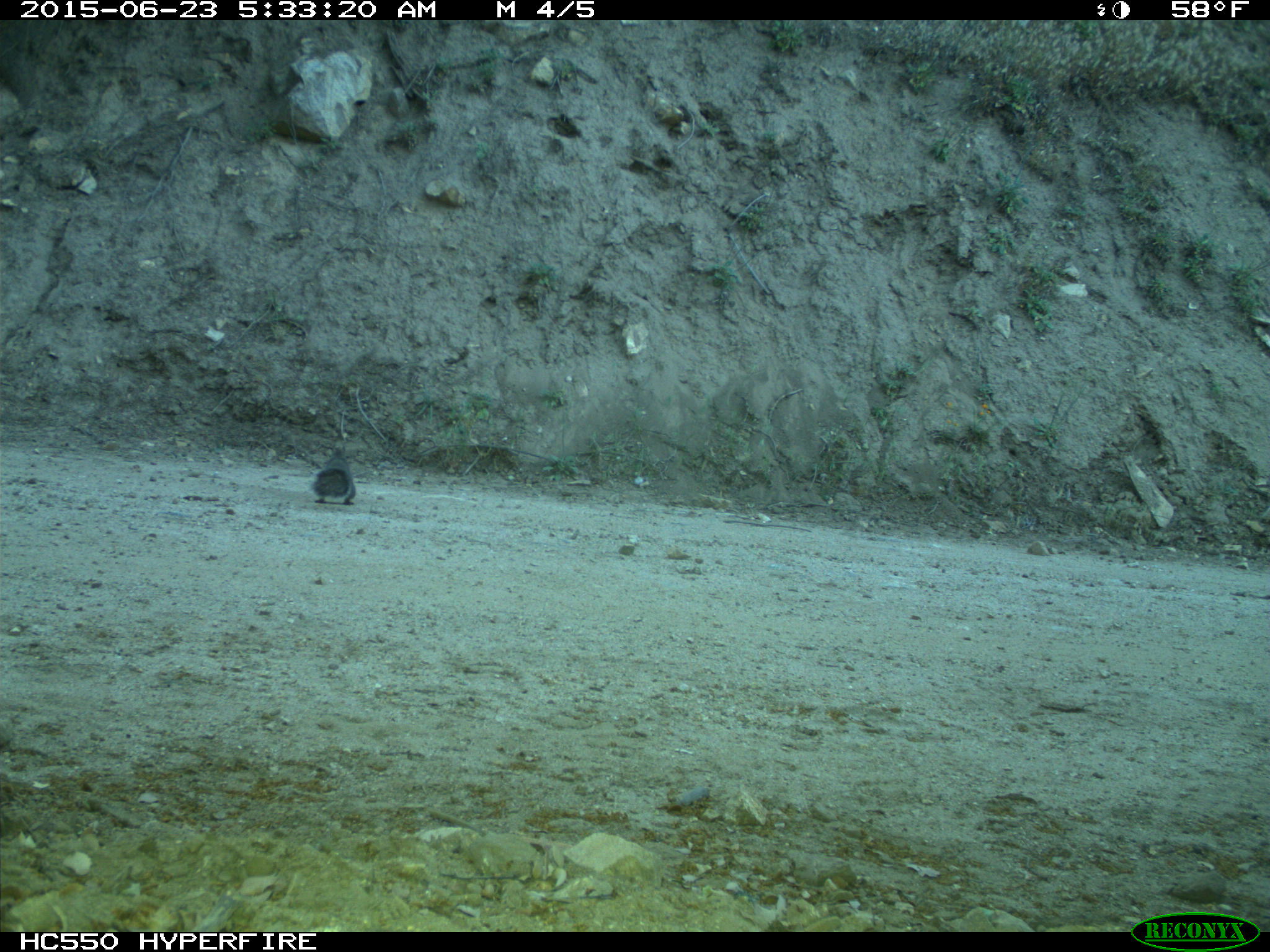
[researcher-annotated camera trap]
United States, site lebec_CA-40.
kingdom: Animalia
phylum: Chordata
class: Mammalia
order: Rodentia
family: Sciuridae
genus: Sciurus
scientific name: Sciurus carolinensis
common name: eastern gray squirrel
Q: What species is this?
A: Sciurus carolinensis (eastern gray squirrel).